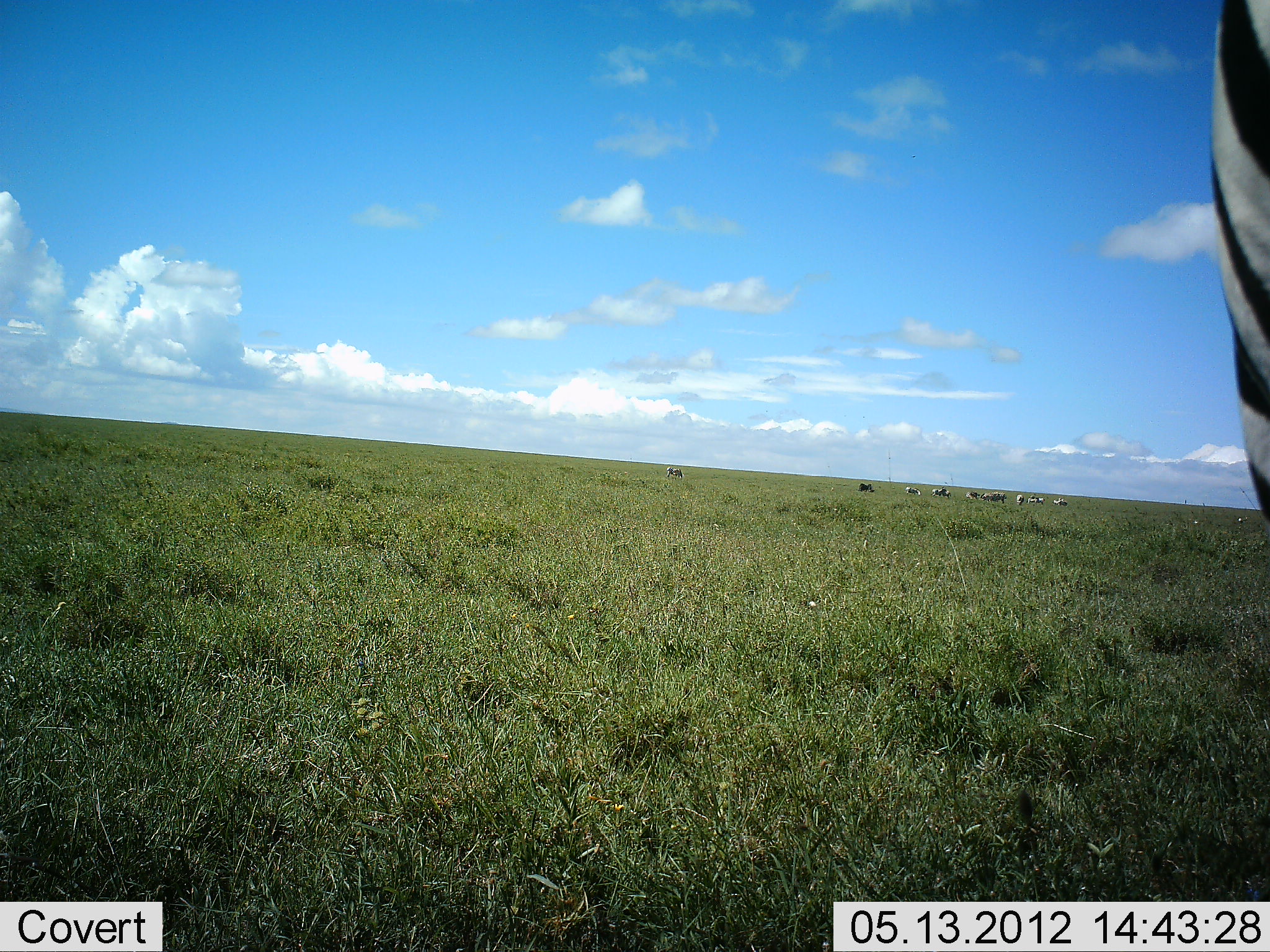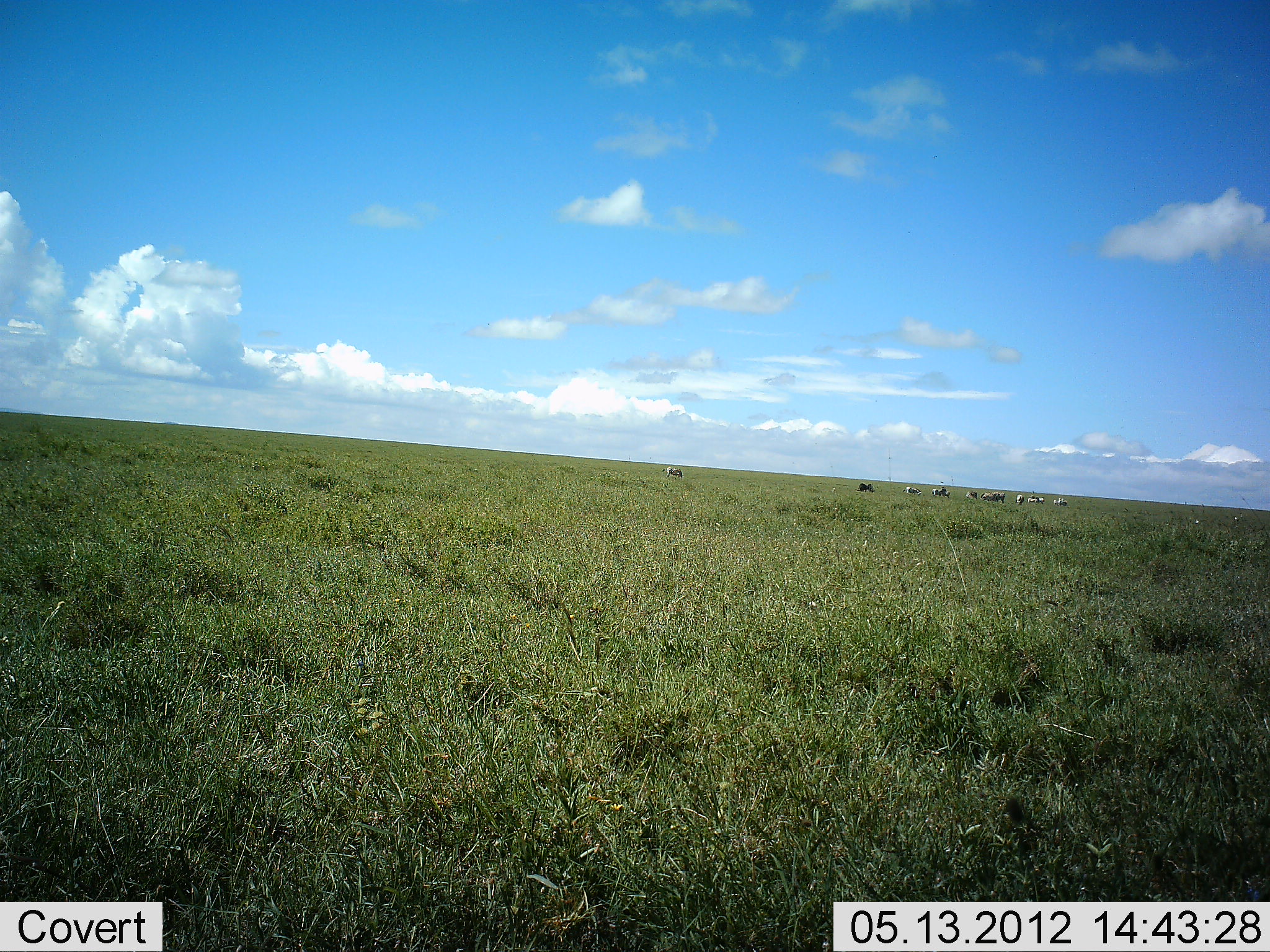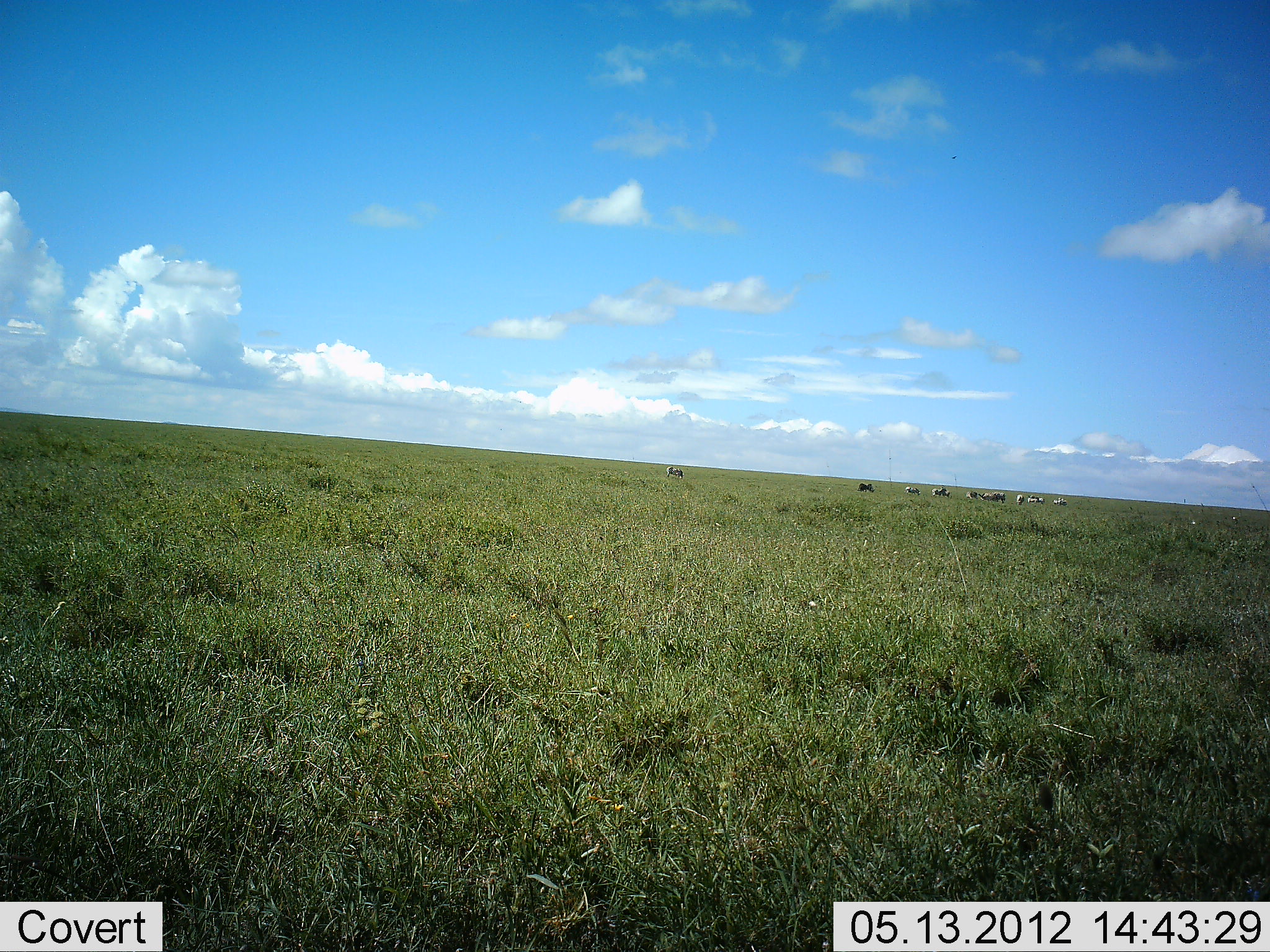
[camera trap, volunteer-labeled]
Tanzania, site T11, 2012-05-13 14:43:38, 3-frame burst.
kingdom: Animalia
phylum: Chordata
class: Mammalia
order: Perissodactyla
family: Equidae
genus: Equus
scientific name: Equus quagga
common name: plains zebra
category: zebra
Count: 1.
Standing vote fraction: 46%.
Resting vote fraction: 0%.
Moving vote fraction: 54%.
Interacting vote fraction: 8%.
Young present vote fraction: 0%.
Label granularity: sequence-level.